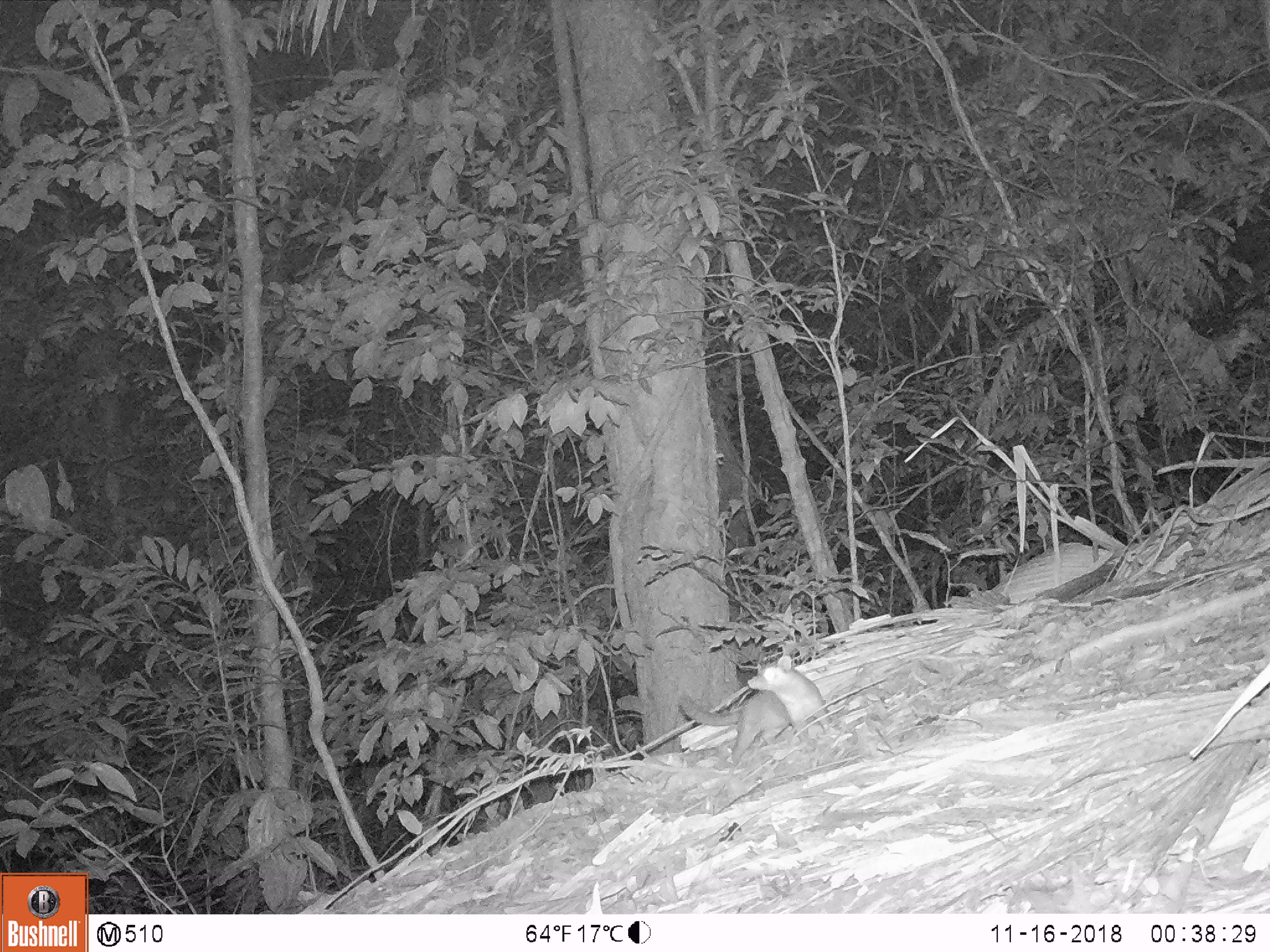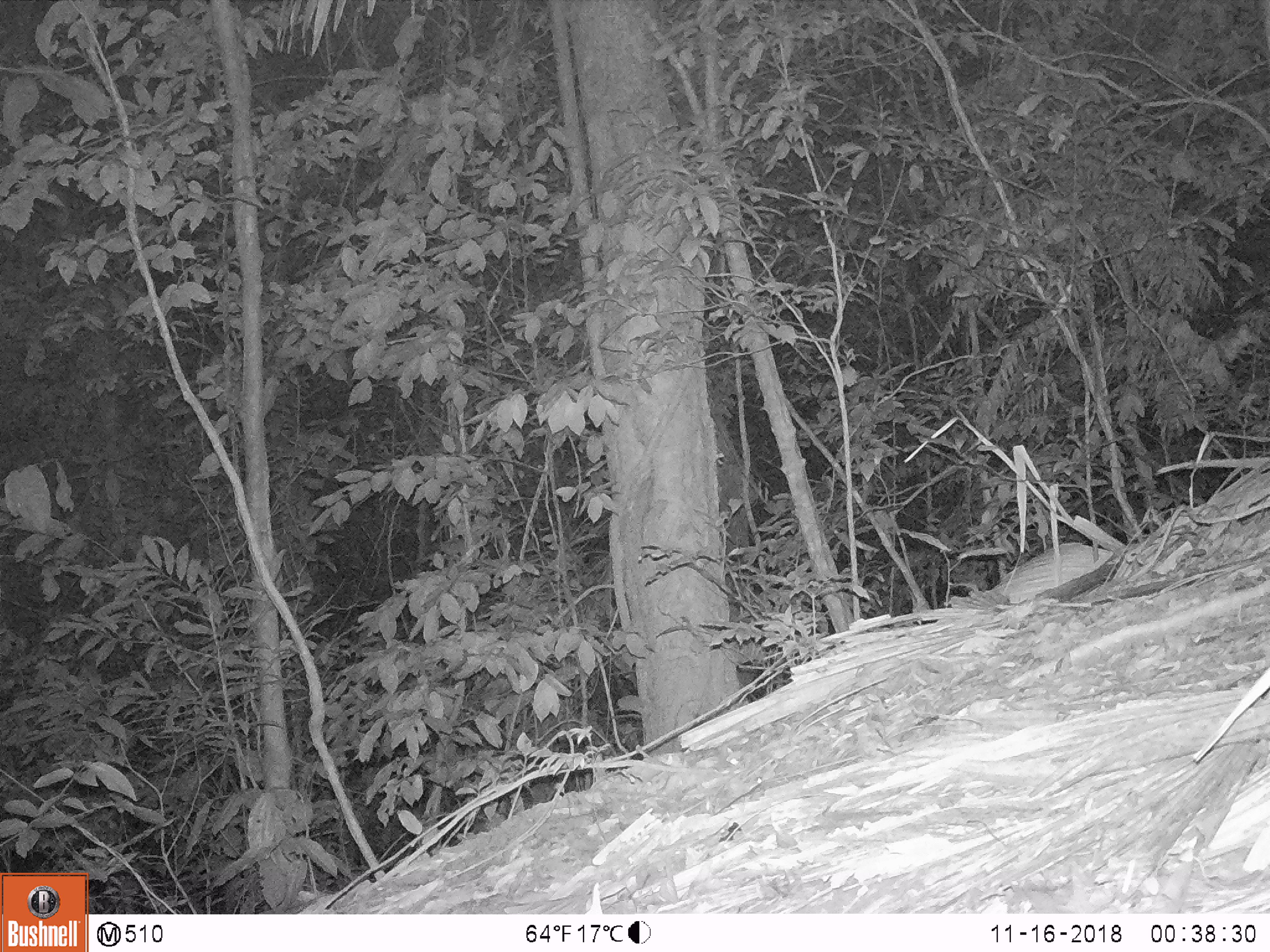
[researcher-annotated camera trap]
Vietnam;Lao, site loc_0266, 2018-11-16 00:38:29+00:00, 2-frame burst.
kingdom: Animalia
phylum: Chordata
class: Mammalia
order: Carnivora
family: Mustelidae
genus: Melogale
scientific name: Melogale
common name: ferret badger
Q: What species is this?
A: Ferret badger (Melogale).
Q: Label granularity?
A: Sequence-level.